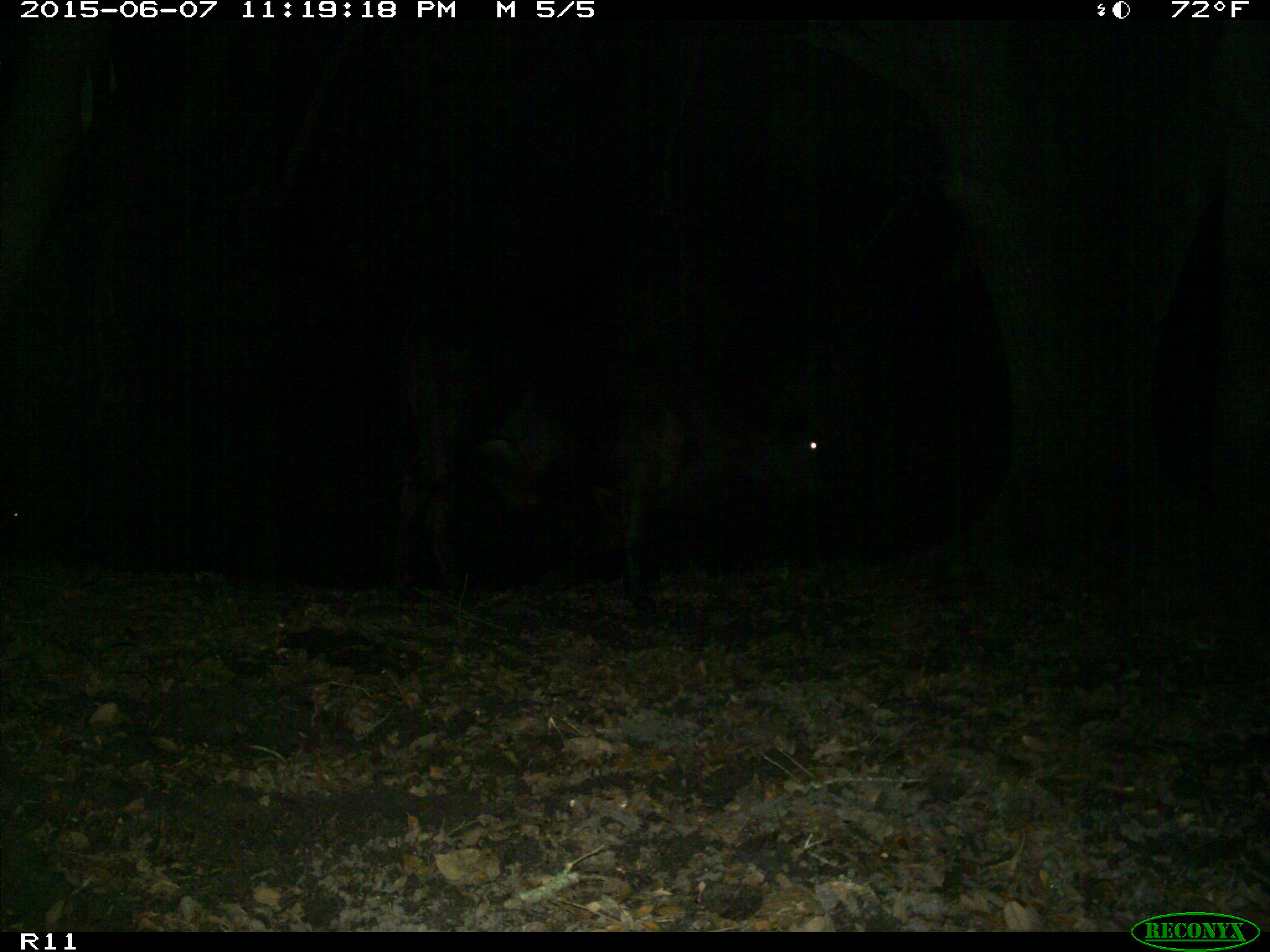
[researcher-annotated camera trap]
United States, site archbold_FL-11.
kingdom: Animalia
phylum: Chordata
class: Mammalia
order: Artiodactyla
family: Bovidae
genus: Bos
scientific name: Bos taurus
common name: domestic cow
Bos taurus (domestic cow).